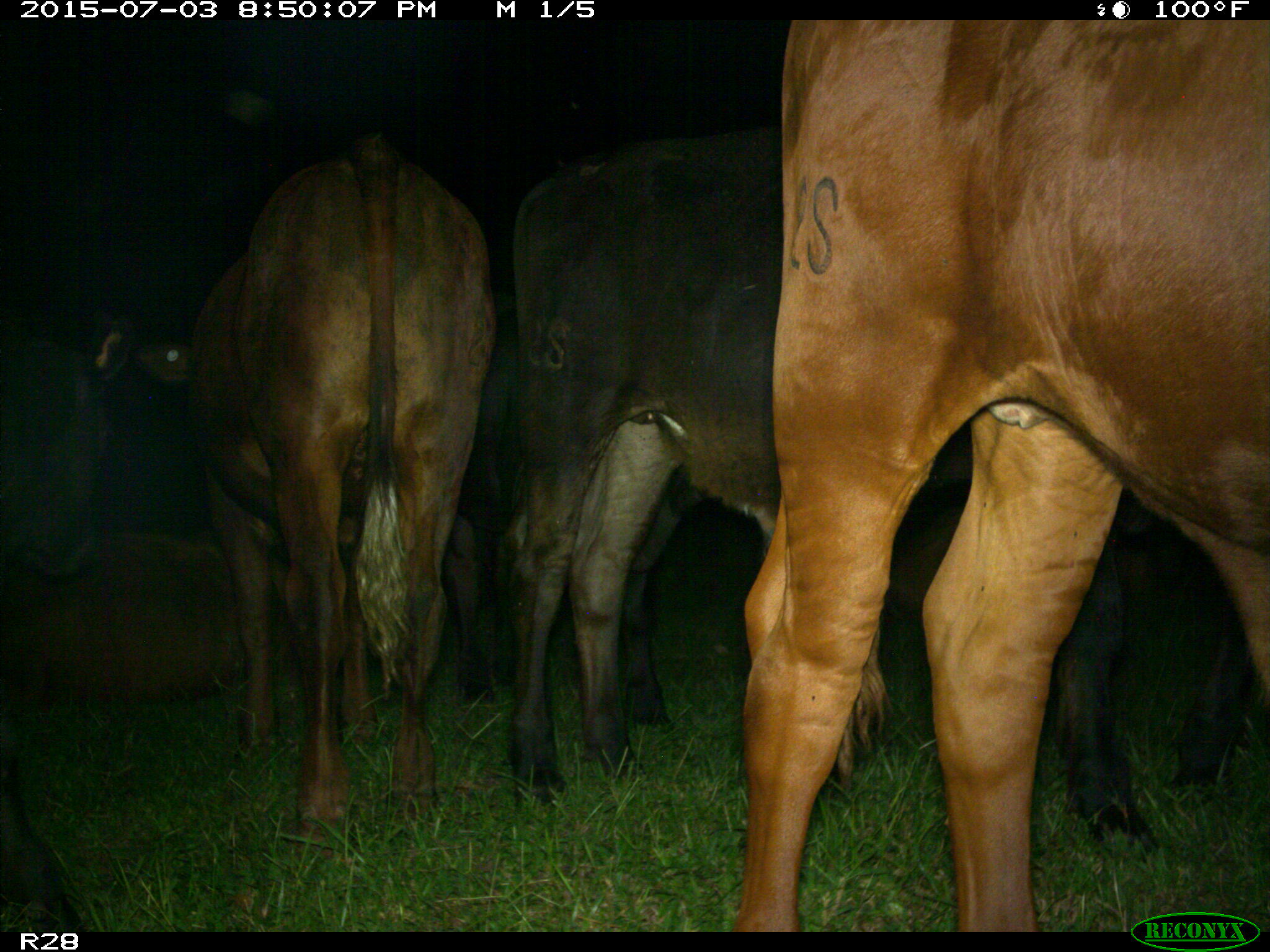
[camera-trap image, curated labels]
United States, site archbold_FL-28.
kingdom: Animalia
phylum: Chordata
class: Mammalia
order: Artiodactyla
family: Bovidae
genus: Bos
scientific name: Bos taurus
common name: domestic cow